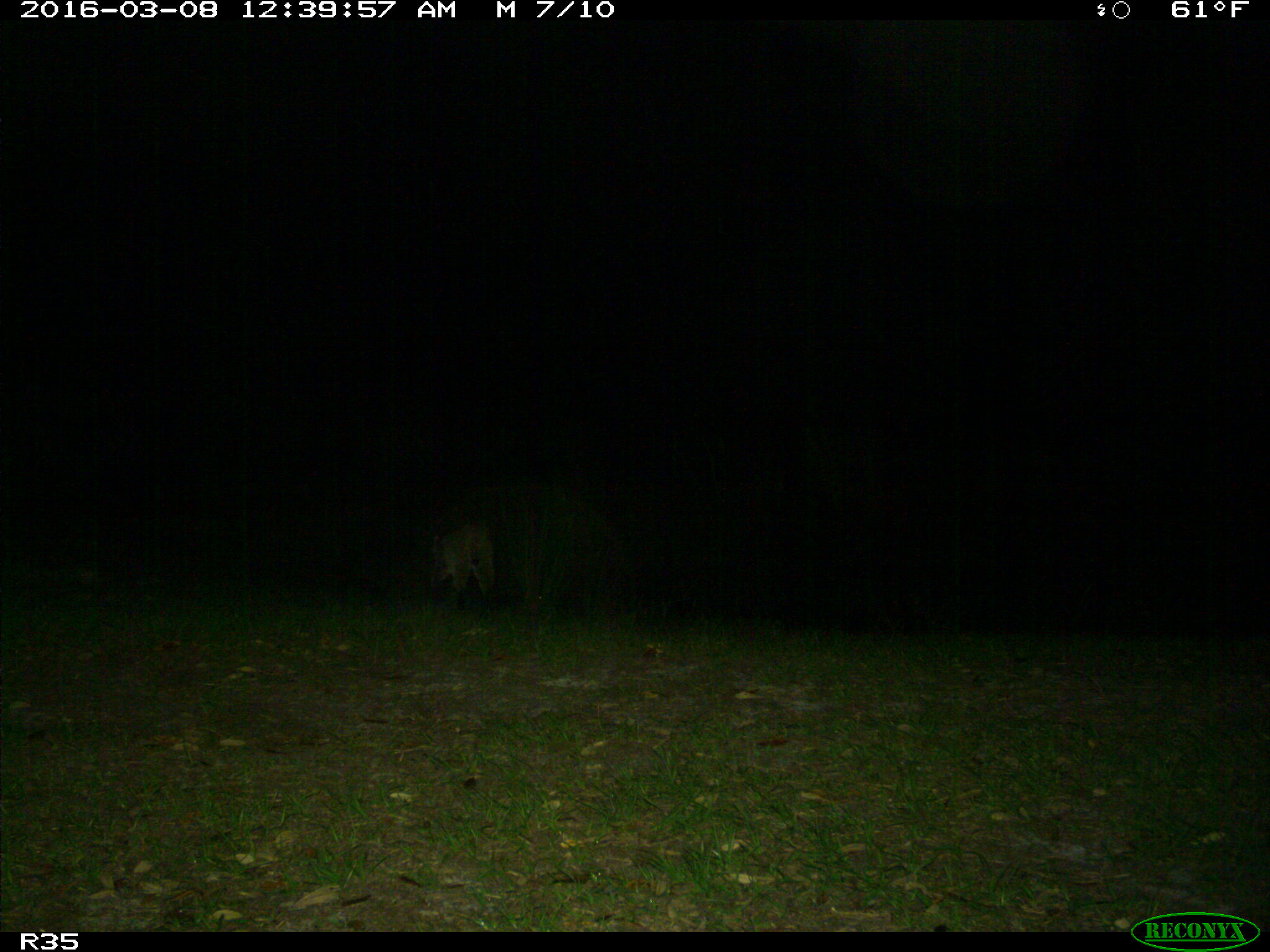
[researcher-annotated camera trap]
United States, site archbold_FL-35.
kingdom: Animalia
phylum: Chordata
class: Mammalia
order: Carnivora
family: Felidae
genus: Lynx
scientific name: Lynx rufus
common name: bobcat